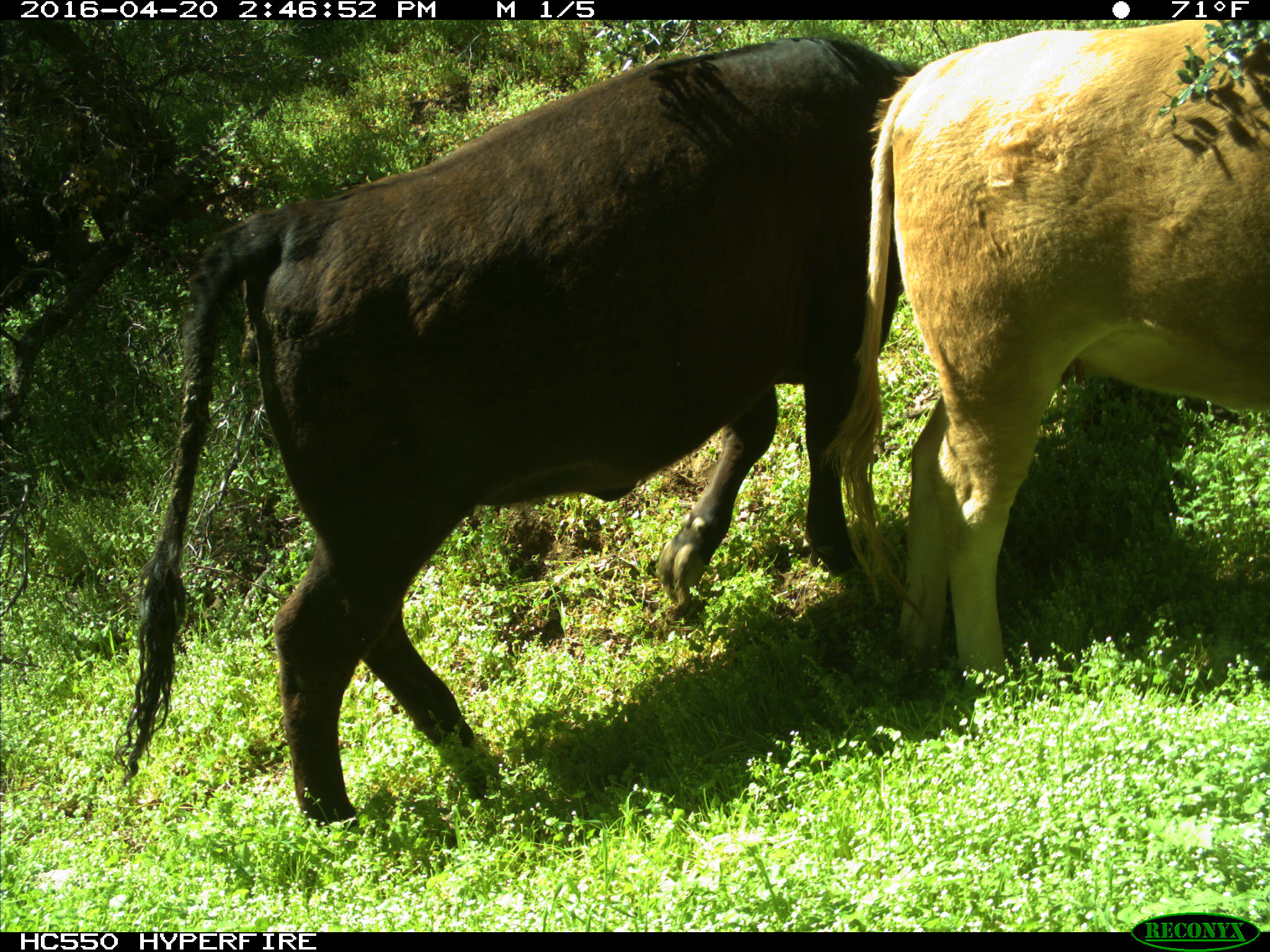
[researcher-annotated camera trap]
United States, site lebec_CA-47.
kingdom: Animalia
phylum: Chordata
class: Mammalia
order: Artiodactyla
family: Bovidae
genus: Bos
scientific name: Bos taurus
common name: domestic cow